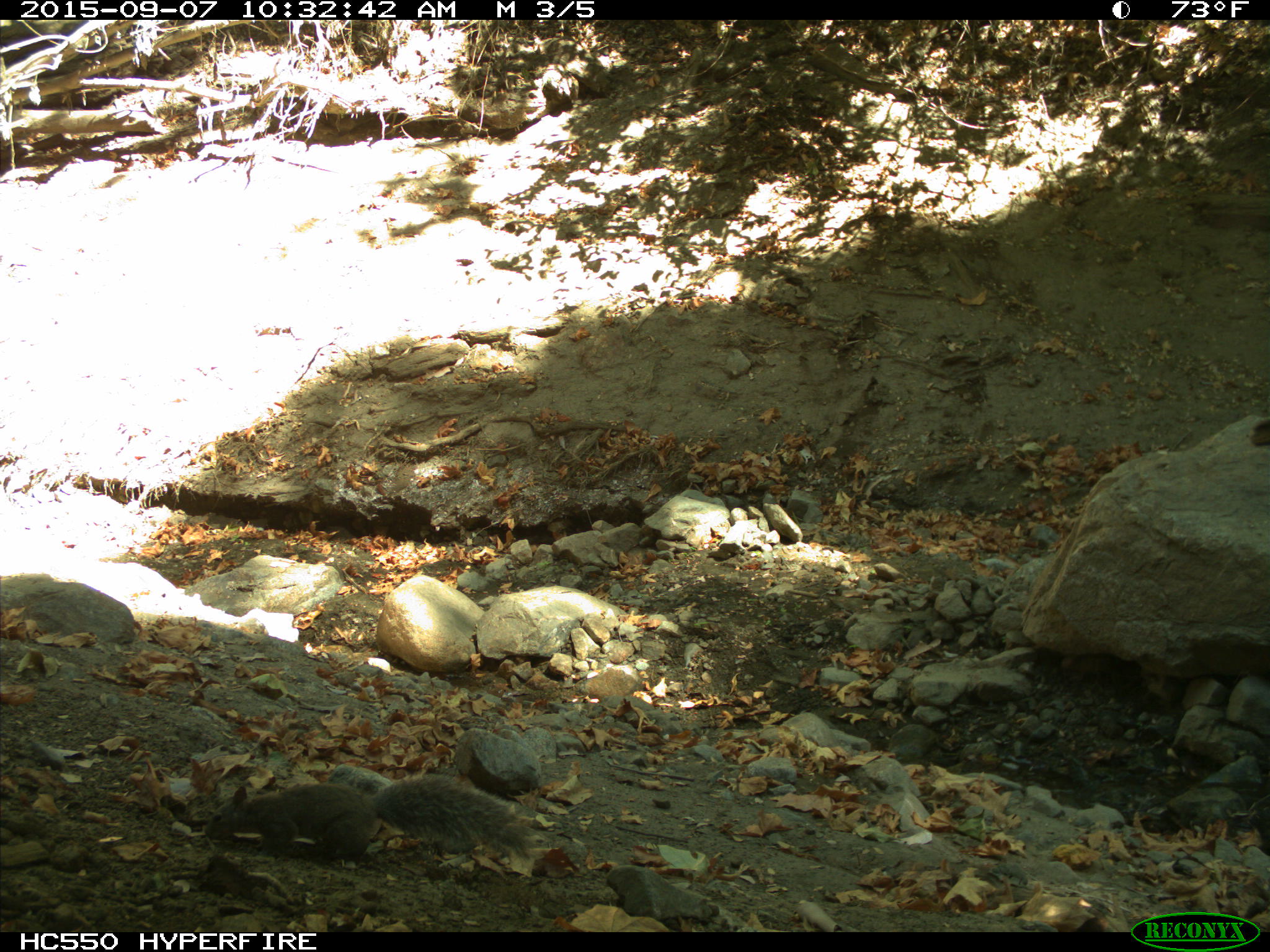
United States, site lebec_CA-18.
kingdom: Animalia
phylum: Chordata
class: Mammalia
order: Rodentia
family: Sciuridae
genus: Sciurus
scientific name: Sciurus carolinensis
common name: eastern gray squirrel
Sciurus carolinensis (eastern gray squirrel).